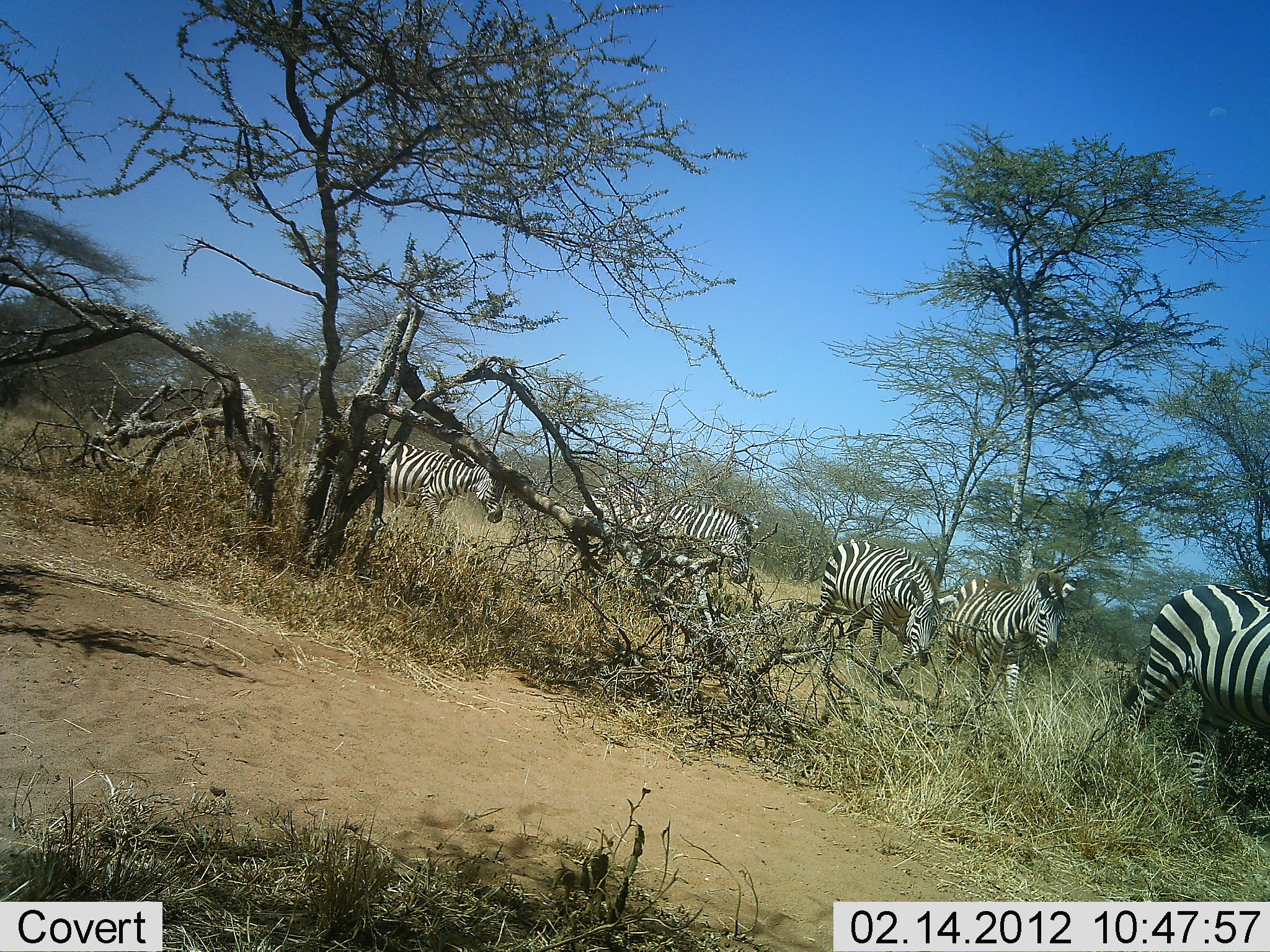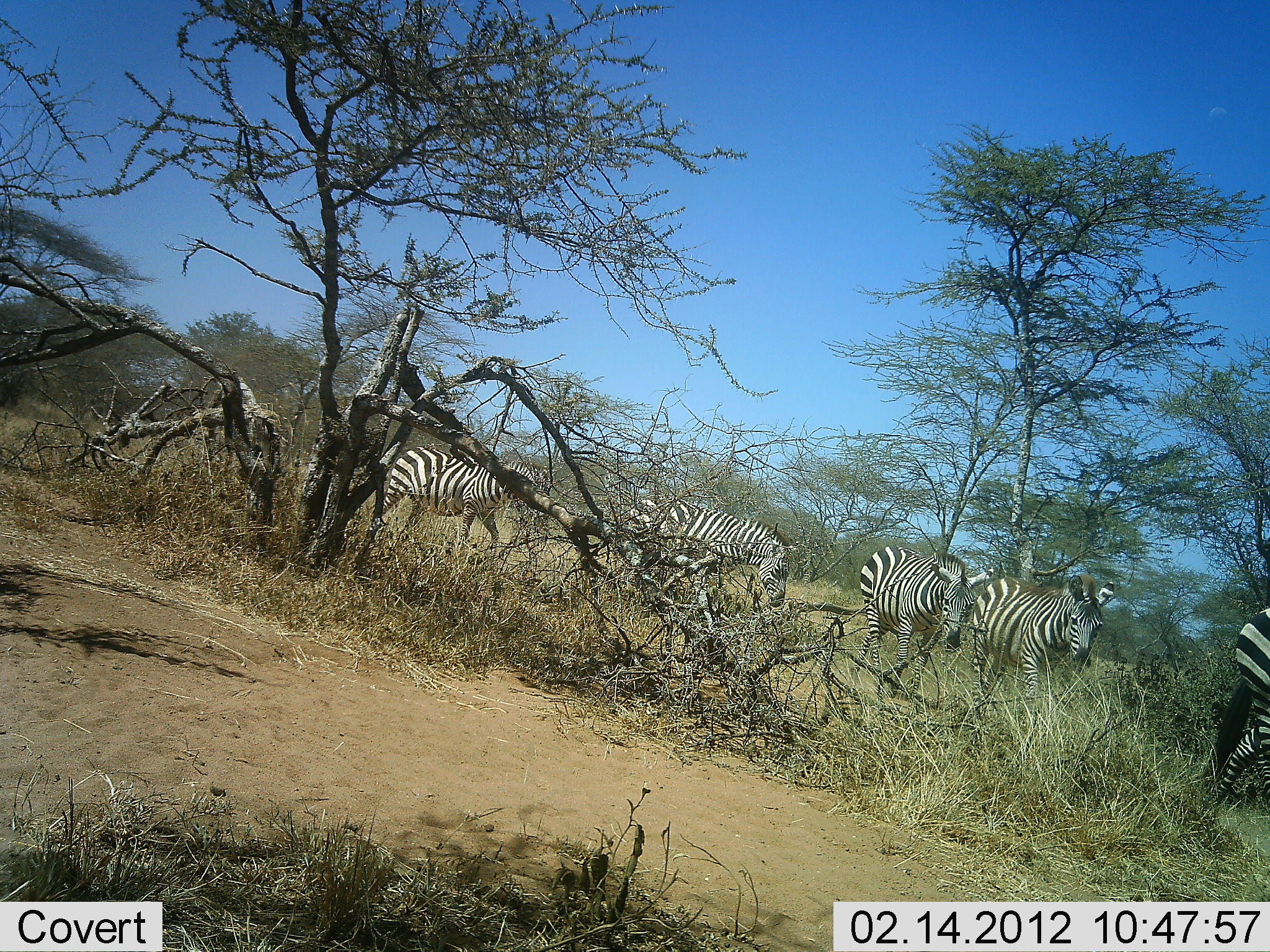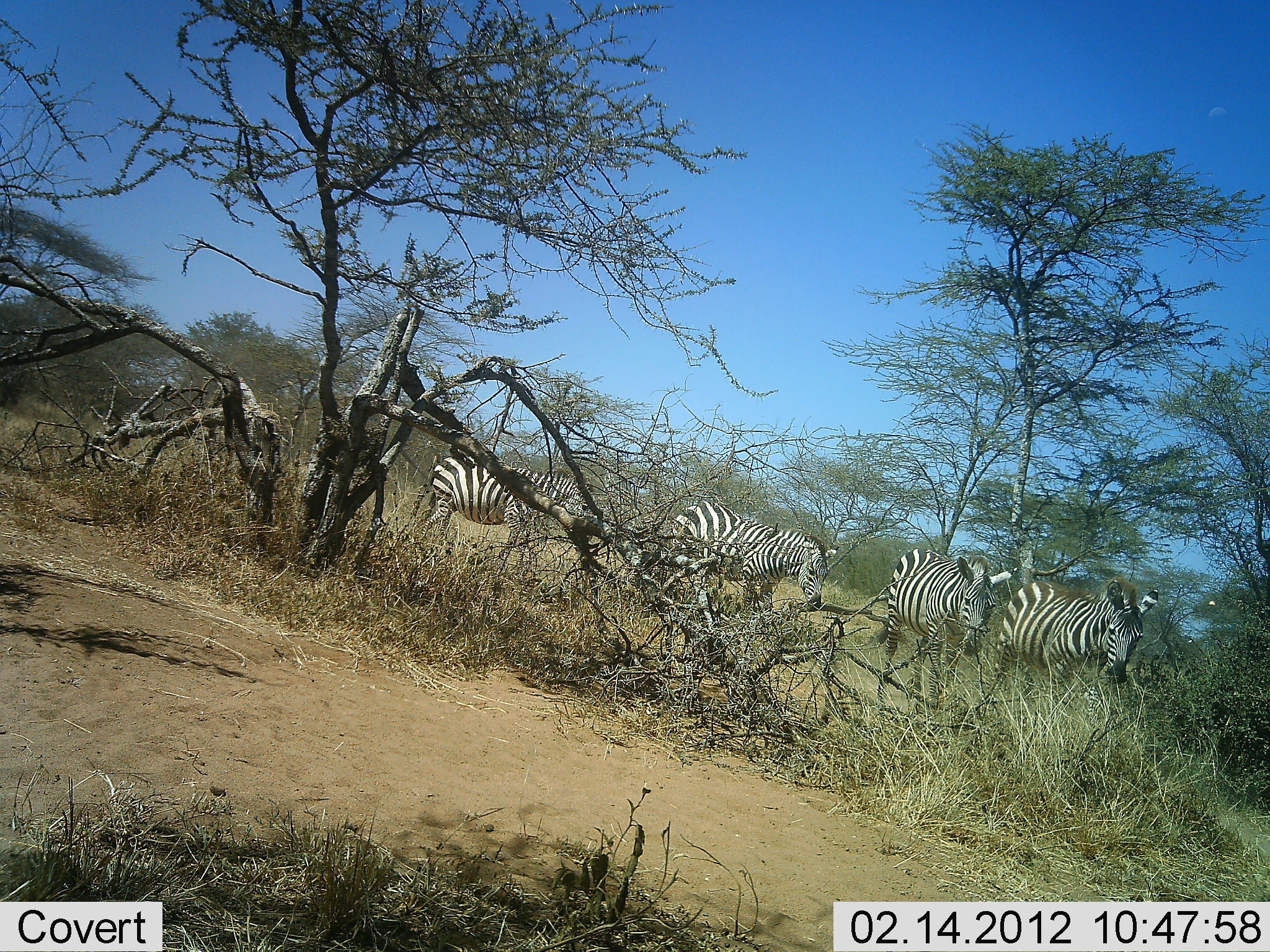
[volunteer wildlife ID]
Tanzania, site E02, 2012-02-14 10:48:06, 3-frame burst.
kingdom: Animalia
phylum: Chordata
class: Mammalia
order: Perissodactyla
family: Equidae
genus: Equus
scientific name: Equus quagga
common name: plains zebra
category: zebra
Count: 5.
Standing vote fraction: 0%.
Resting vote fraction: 0%.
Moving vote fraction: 100%.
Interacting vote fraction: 0%.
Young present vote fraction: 0%.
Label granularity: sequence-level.